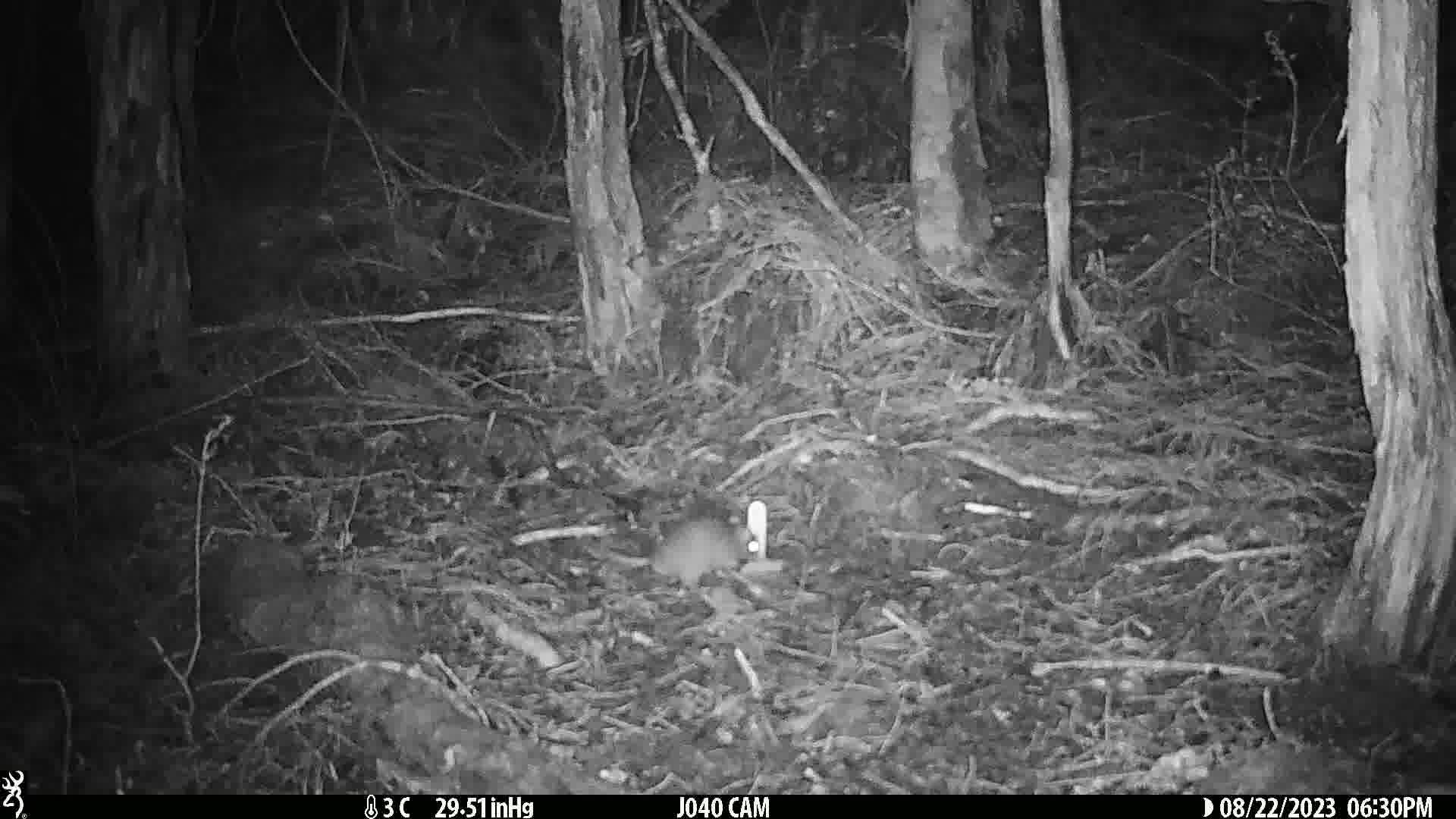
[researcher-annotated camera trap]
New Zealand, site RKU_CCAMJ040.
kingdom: Animalia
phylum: Chordata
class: Mammalia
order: Rodentia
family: Muridae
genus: Rattus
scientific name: Rattus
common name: rat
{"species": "rat (Rattus)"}